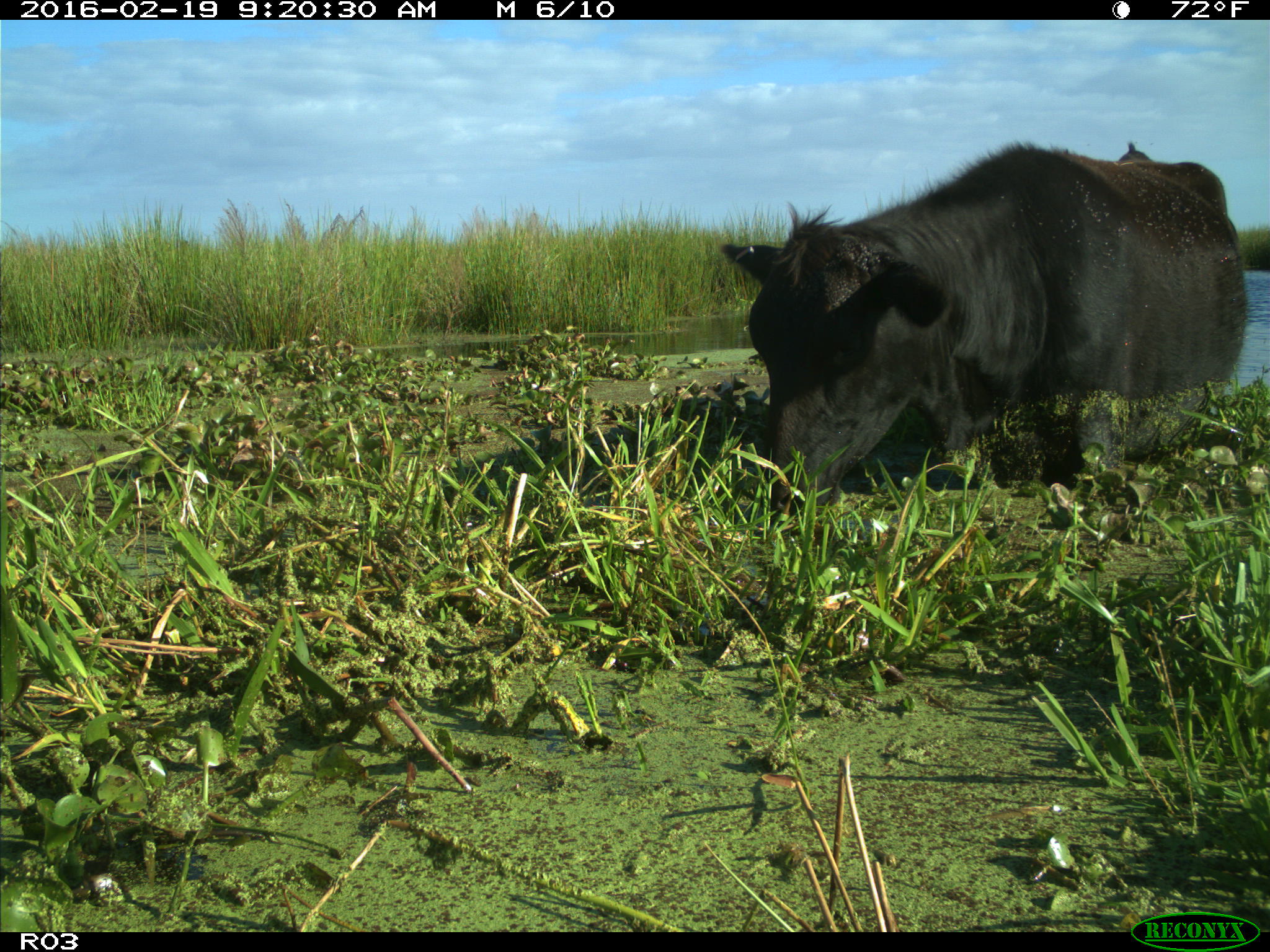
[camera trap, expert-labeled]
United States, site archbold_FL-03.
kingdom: Animalia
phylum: Chordata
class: Mammalia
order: Artiodactyla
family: Bovidae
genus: Bos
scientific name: Bos taurus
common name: domestic cow